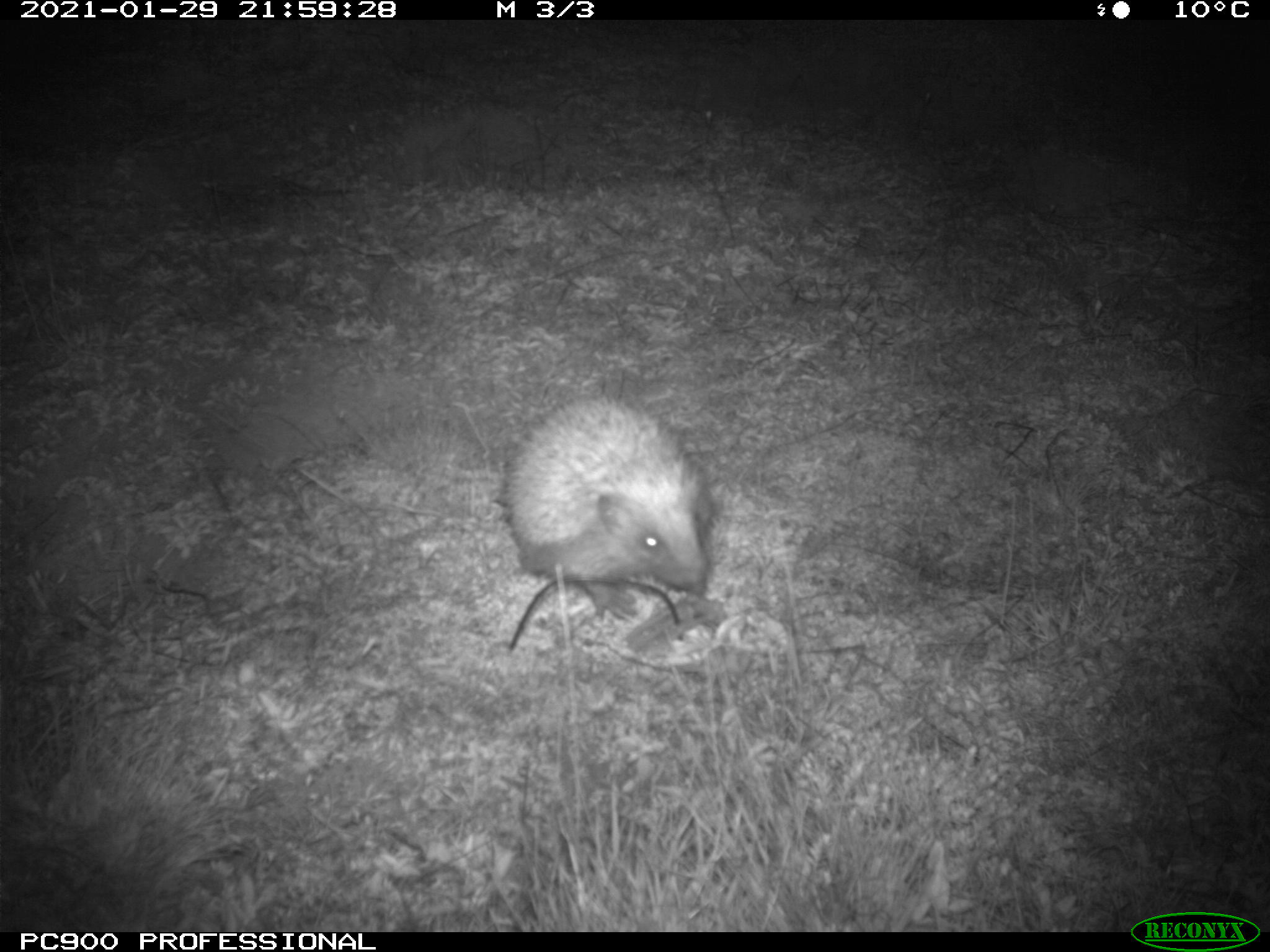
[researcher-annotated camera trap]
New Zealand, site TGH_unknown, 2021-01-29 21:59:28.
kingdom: Animalia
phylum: Chordata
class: Mammalia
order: Eulipotyphla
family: Erinaceidae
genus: Erinaceus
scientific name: Erinaceus europaeus europaeus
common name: european hedgehog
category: hedgehog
Hedgehog (european hedgehog) (Erinaceus europaeus europaeus).